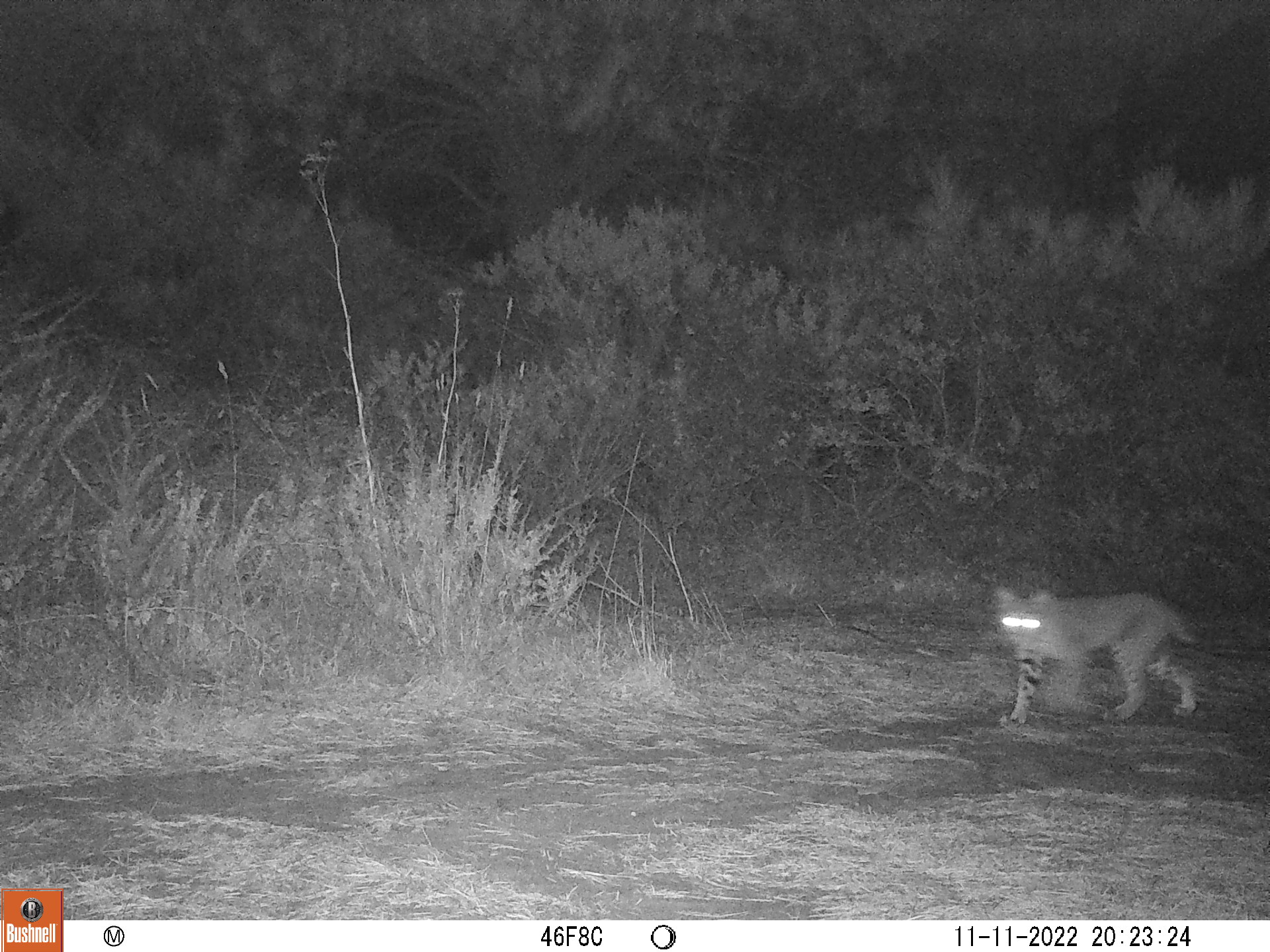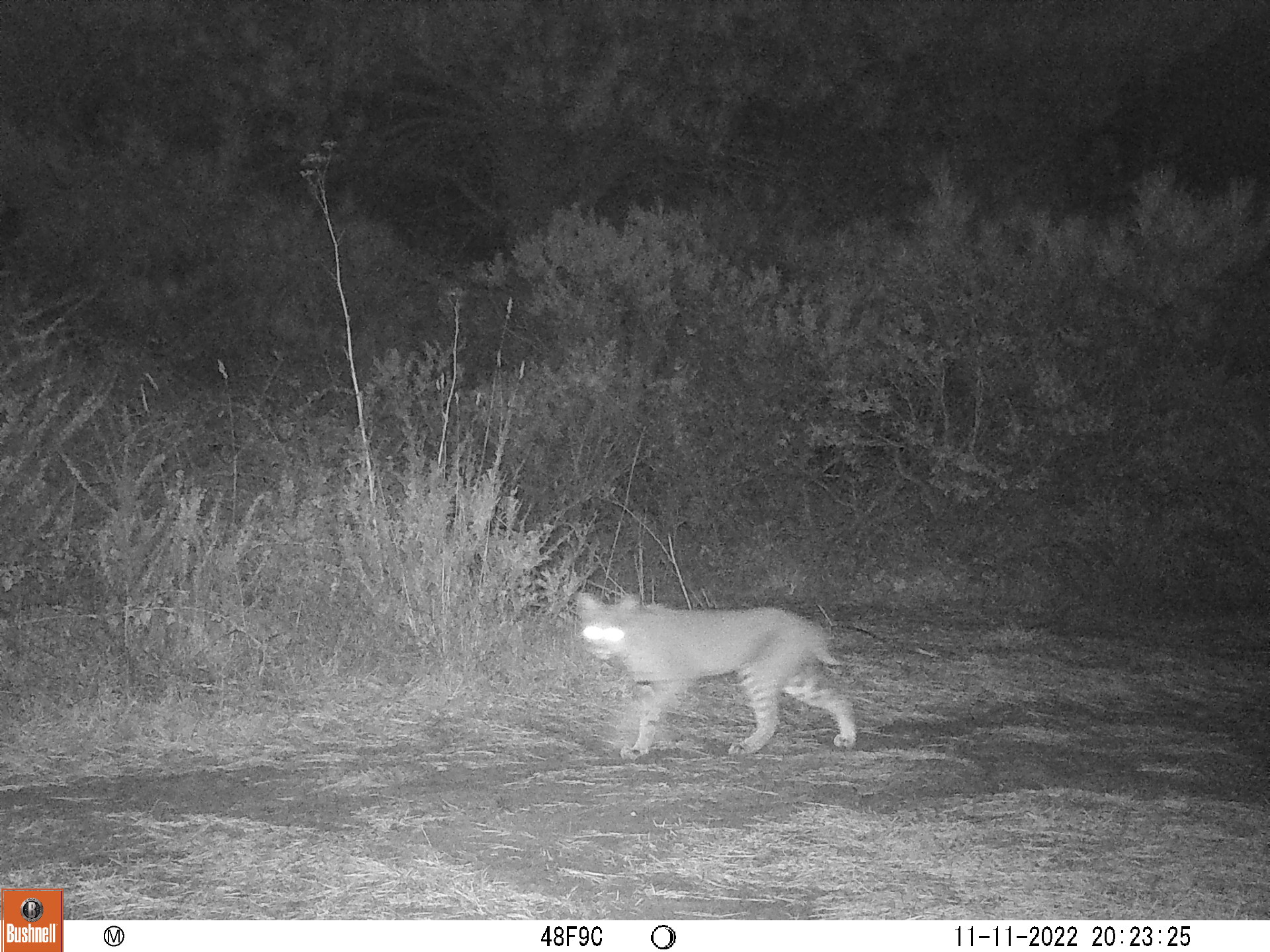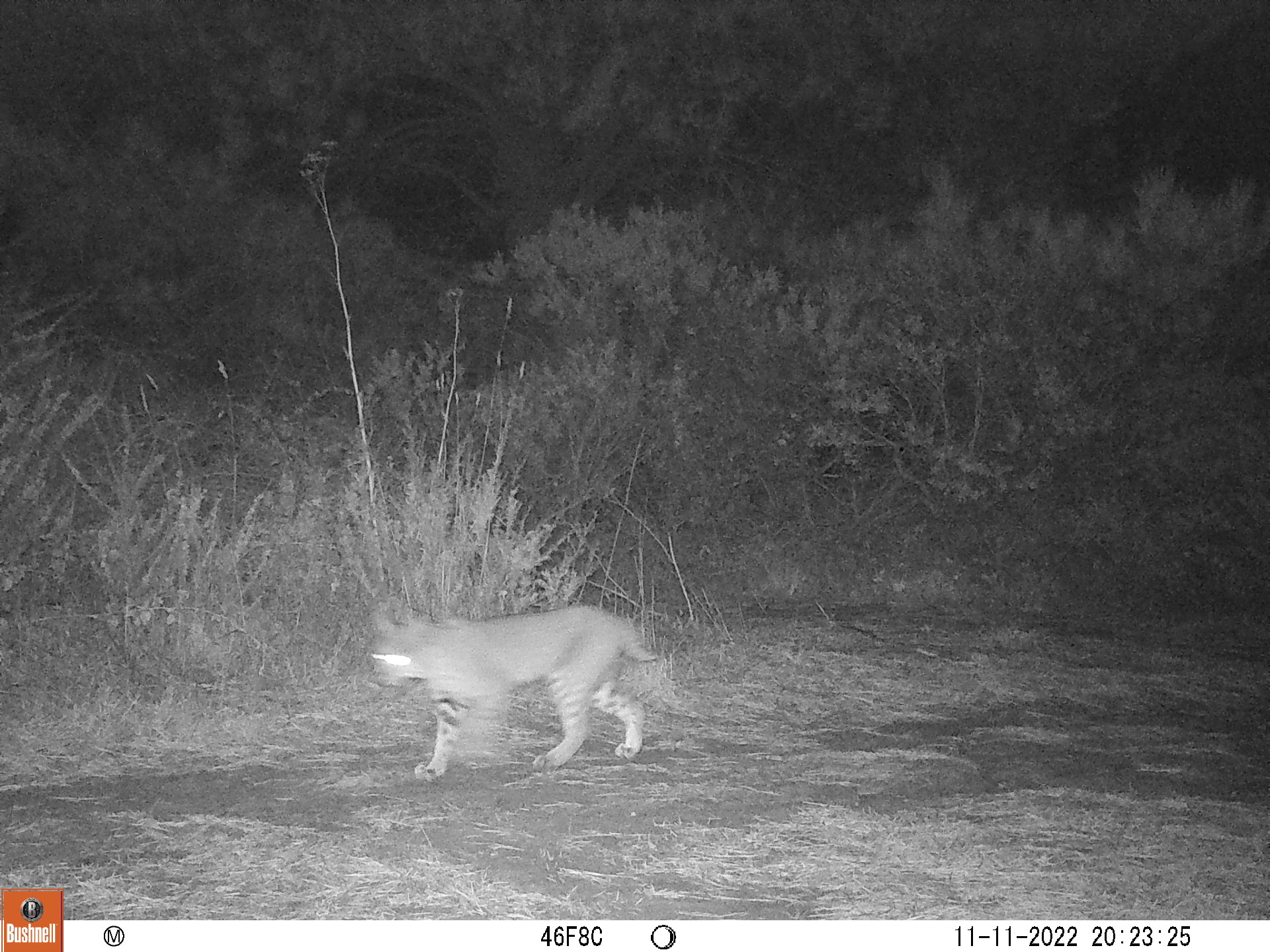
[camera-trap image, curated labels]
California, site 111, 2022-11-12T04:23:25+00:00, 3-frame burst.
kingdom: Animalia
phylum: Chordata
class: Mammalia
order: Carnivora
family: Felidae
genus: Lynx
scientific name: Lynx rufus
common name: bobcat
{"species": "bobcat (Lynx rufus)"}